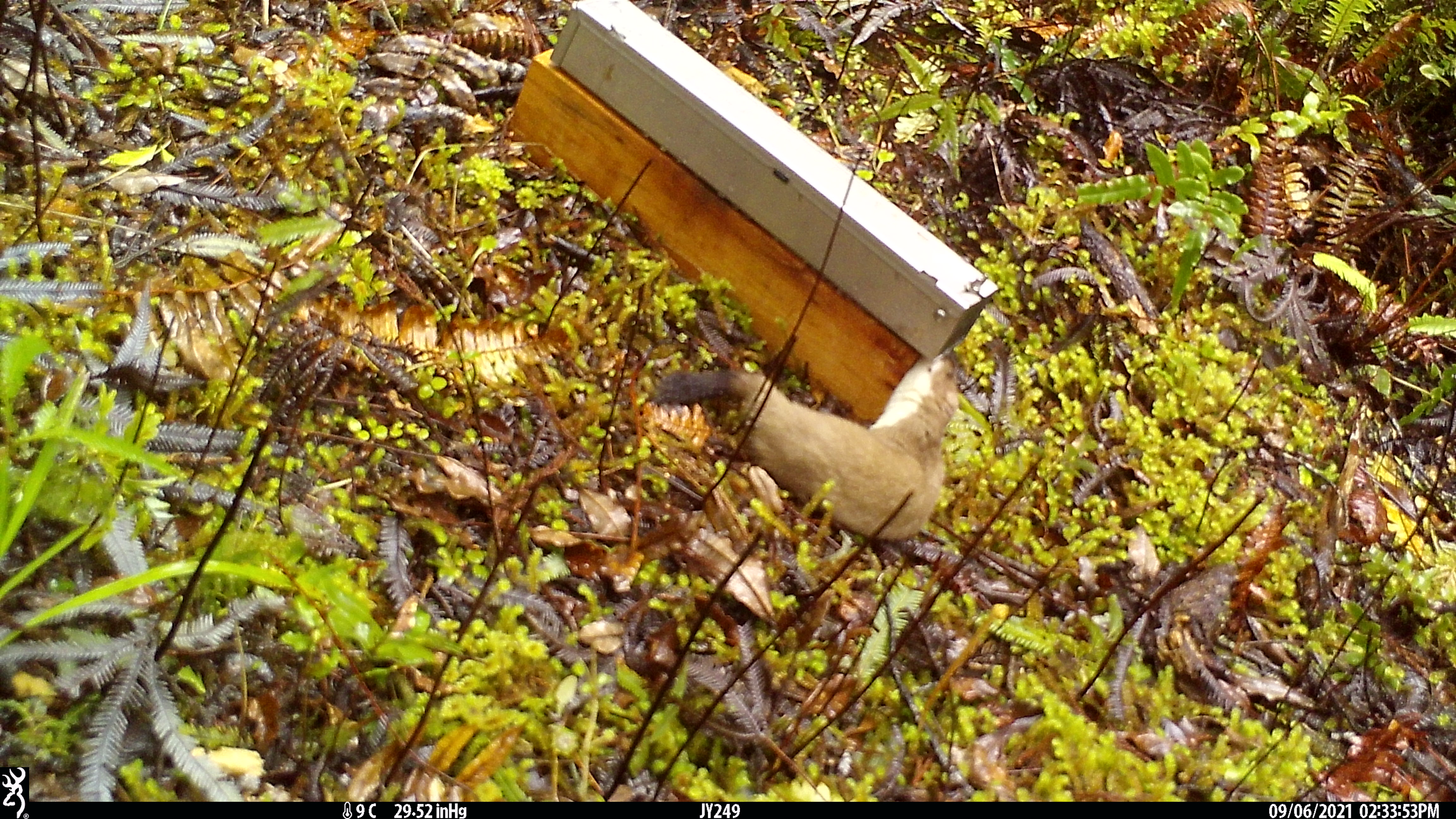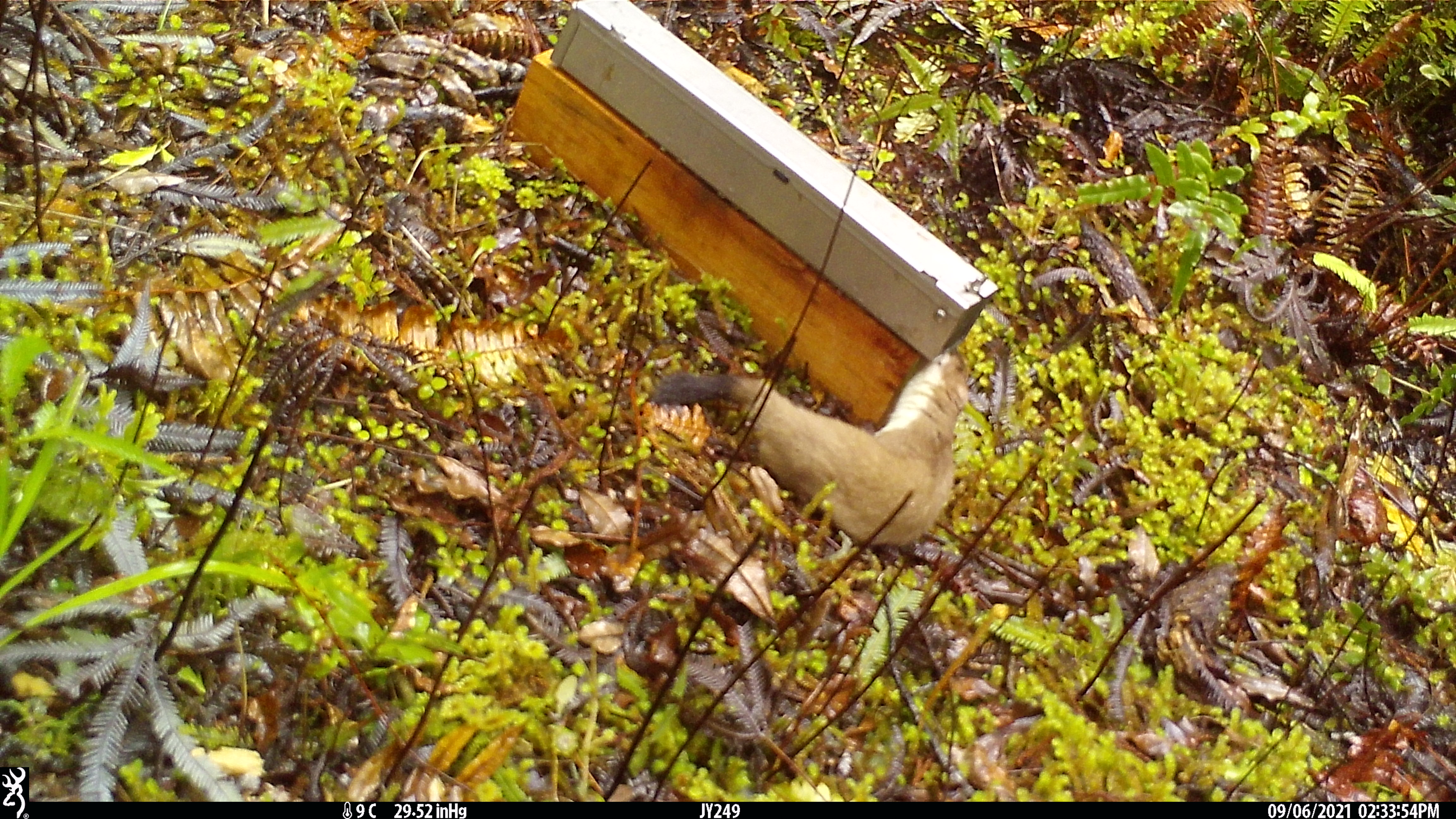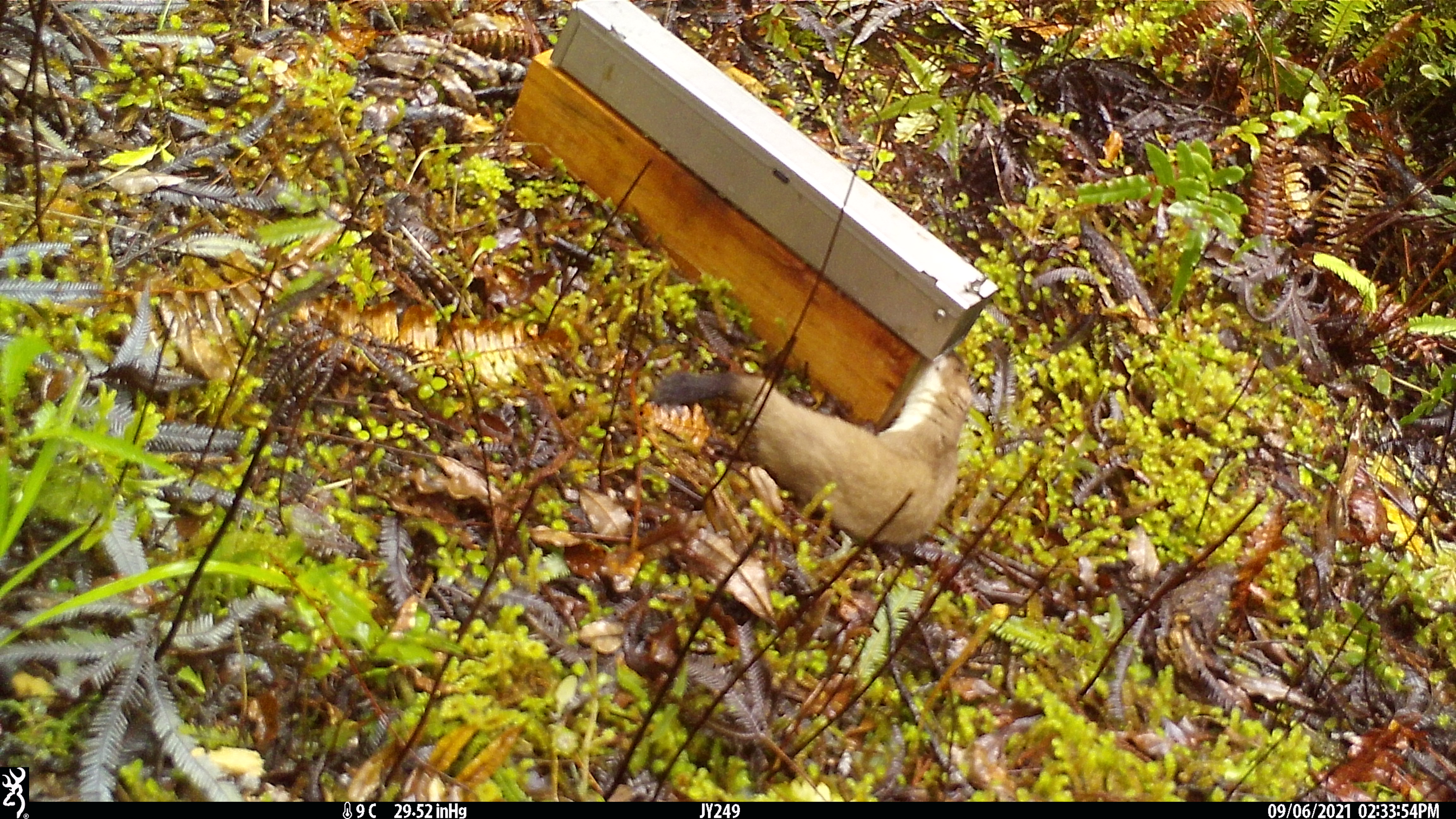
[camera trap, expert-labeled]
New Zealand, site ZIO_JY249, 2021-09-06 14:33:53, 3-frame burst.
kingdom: Animalia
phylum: Chordata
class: Mammalia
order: Carnivora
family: Mustelidae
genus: Mustela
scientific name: Mustela erminea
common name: stoat